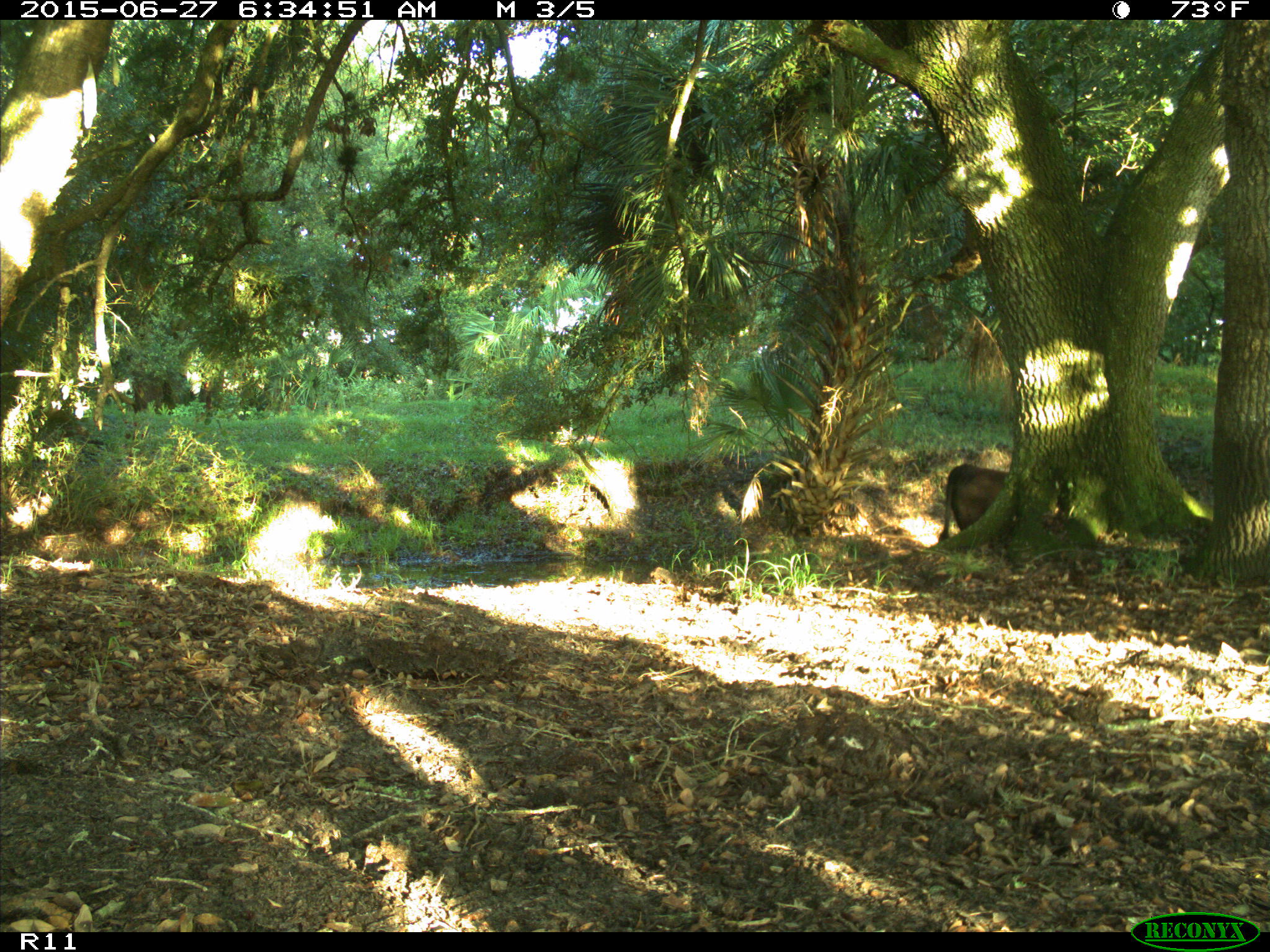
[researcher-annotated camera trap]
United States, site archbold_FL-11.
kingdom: Animalia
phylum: Chordata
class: Mammalia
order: Artiodactyla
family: Bovidae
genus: Bos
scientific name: Bos taurus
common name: domestic cow